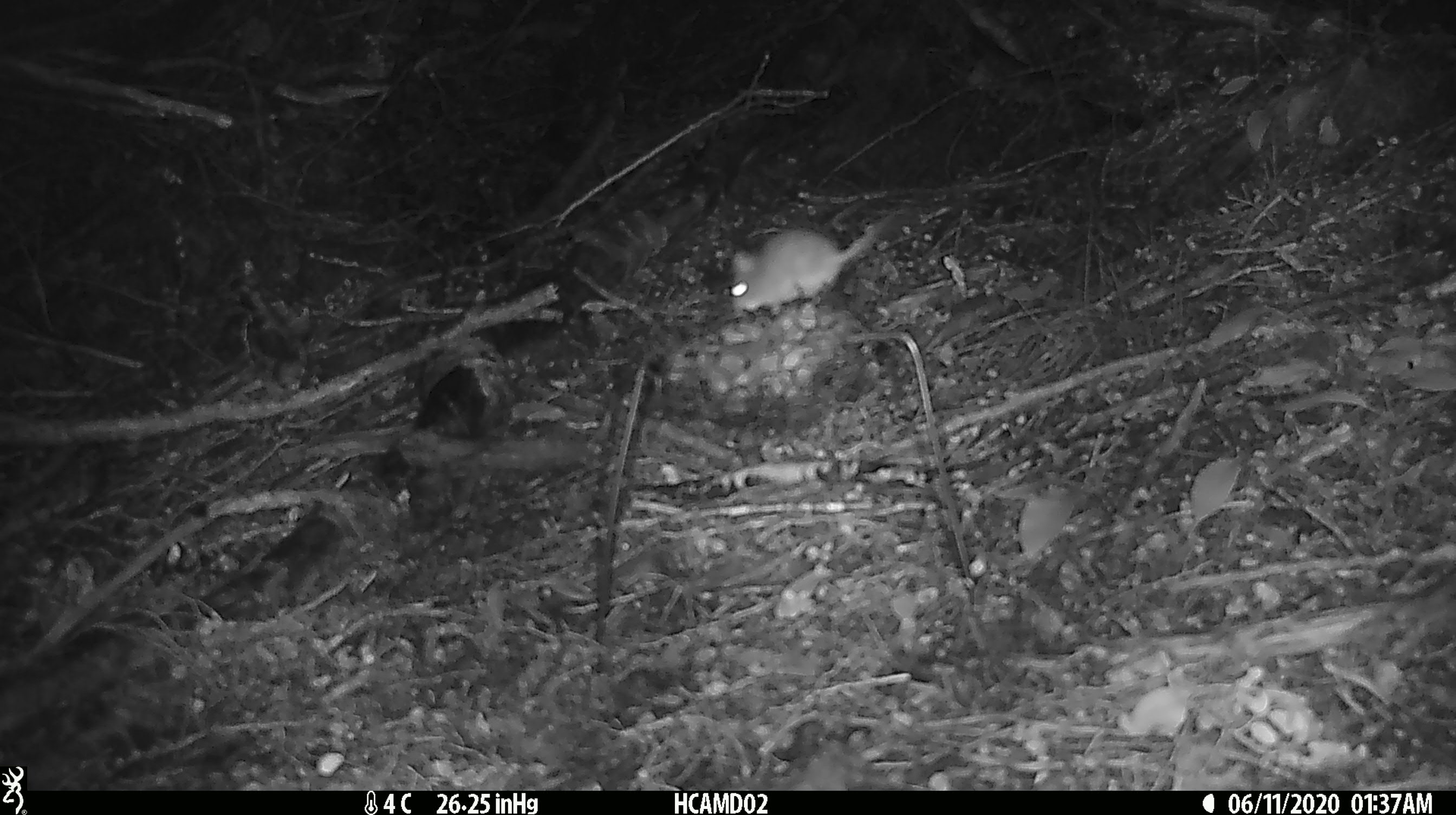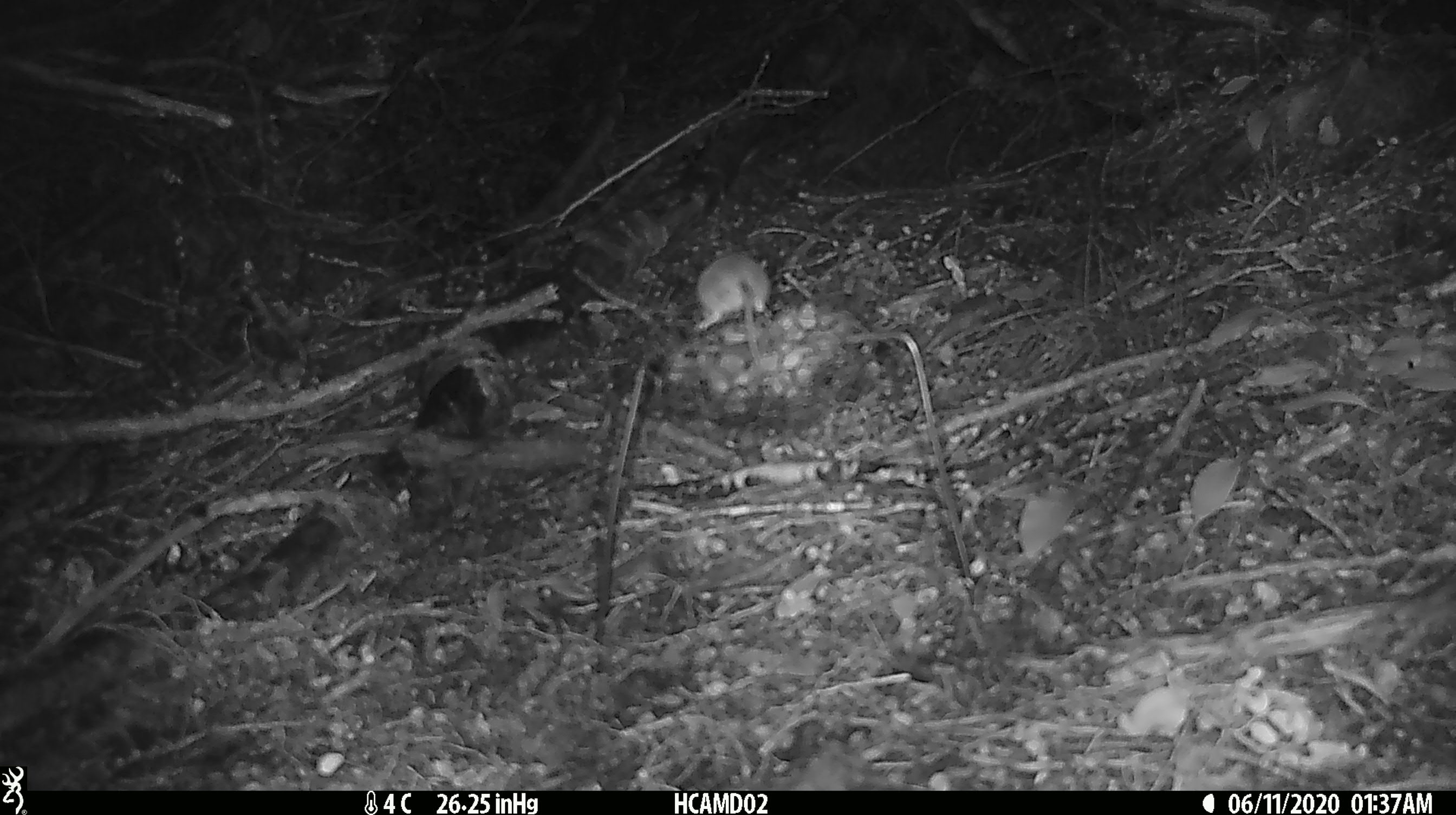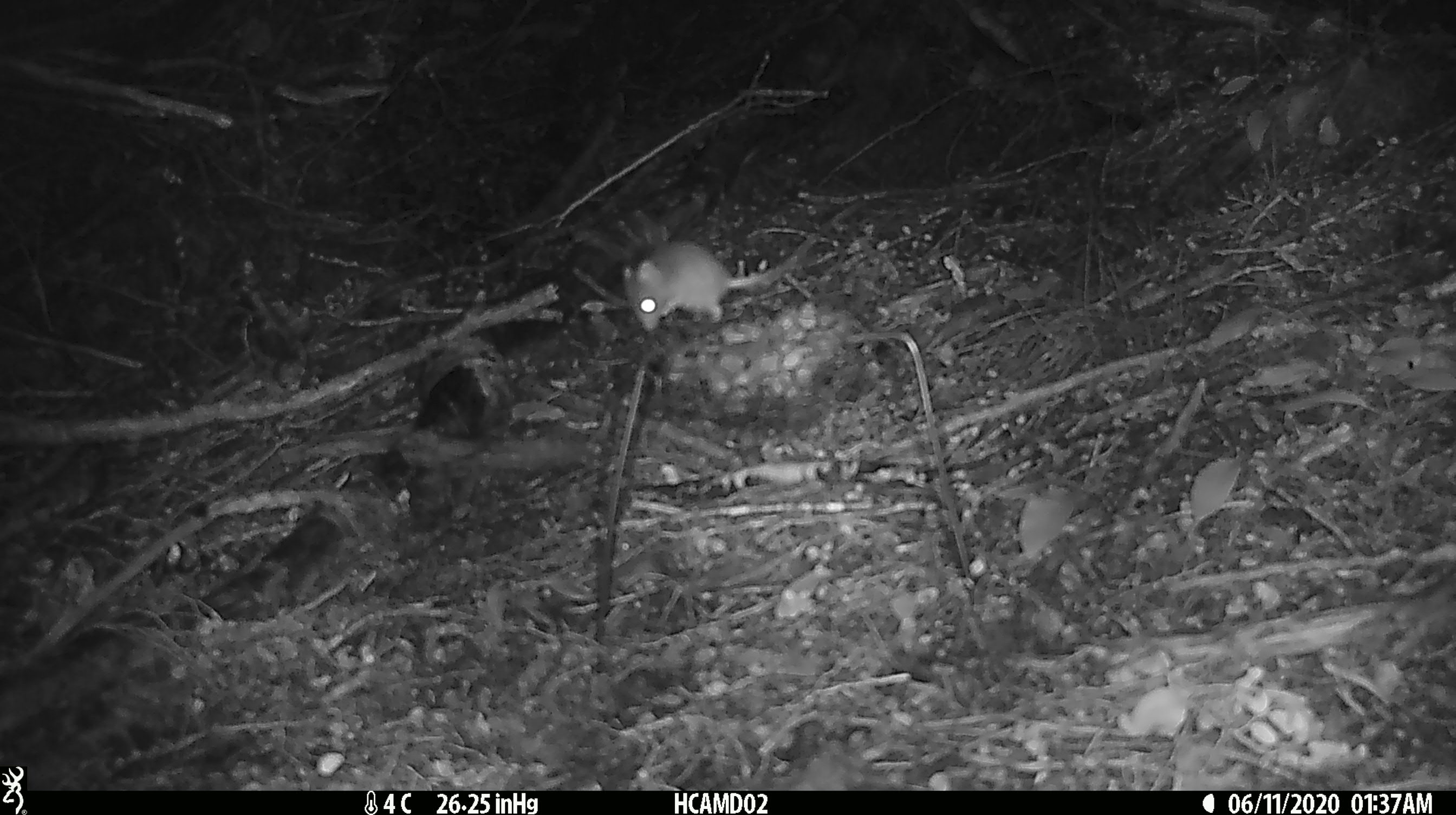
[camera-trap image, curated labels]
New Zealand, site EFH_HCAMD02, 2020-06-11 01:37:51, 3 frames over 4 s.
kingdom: Animalia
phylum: Chordata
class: Mammalia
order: Rodentia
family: Muridae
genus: Mus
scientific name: Mus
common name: mouse